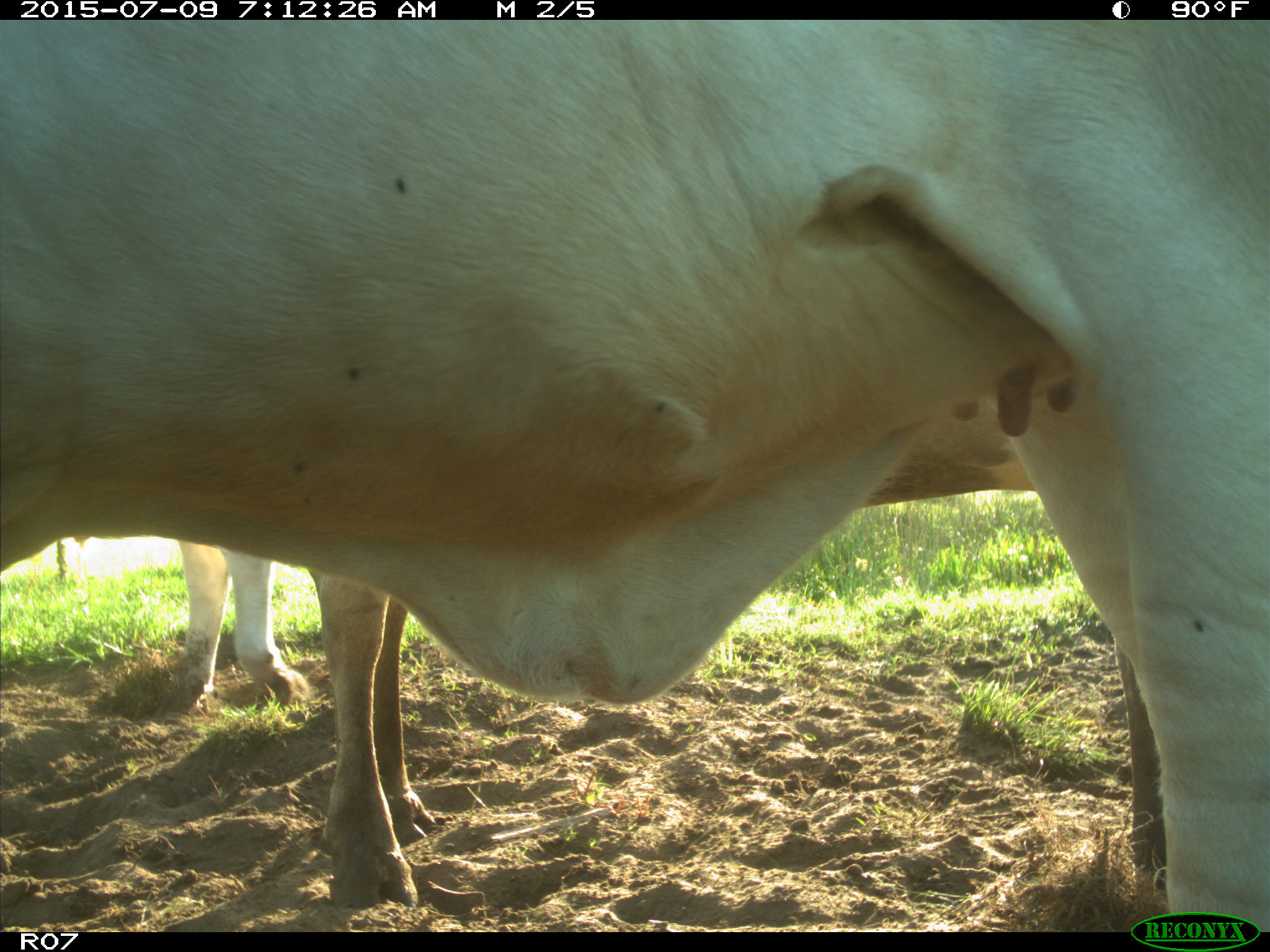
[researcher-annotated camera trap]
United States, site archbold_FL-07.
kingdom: Animalia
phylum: Chordata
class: Mammalia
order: Artiodactyla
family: Bovidae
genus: Bos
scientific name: Bos taurus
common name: domestic cow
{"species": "Bos taurus (domestic cow)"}